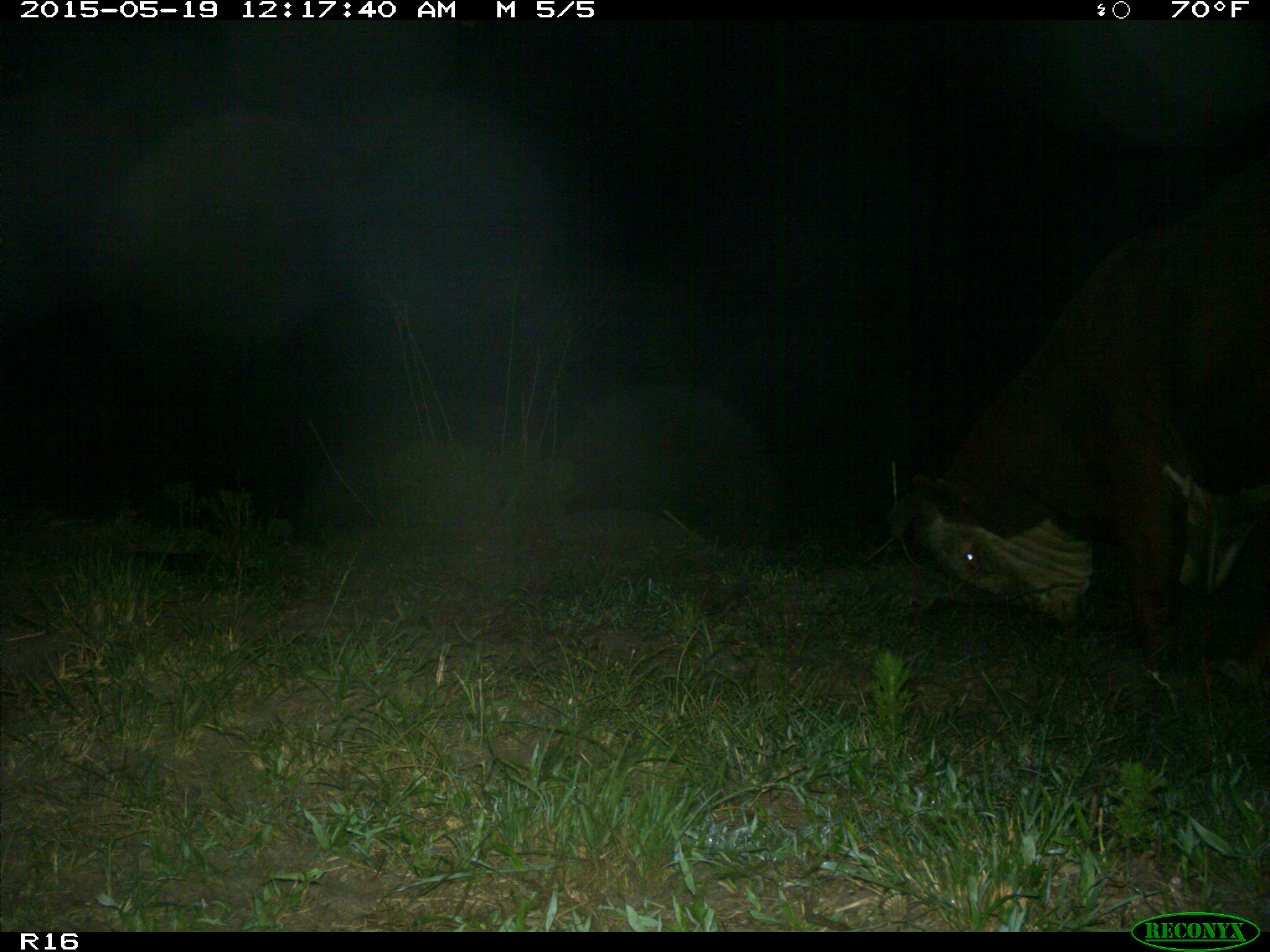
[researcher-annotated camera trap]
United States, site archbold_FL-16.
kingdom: Animalia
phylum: Chordata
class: Mammalia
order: Artiodactyla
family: Bovidae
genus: Bos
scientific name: Bos taurus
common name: domestic cow